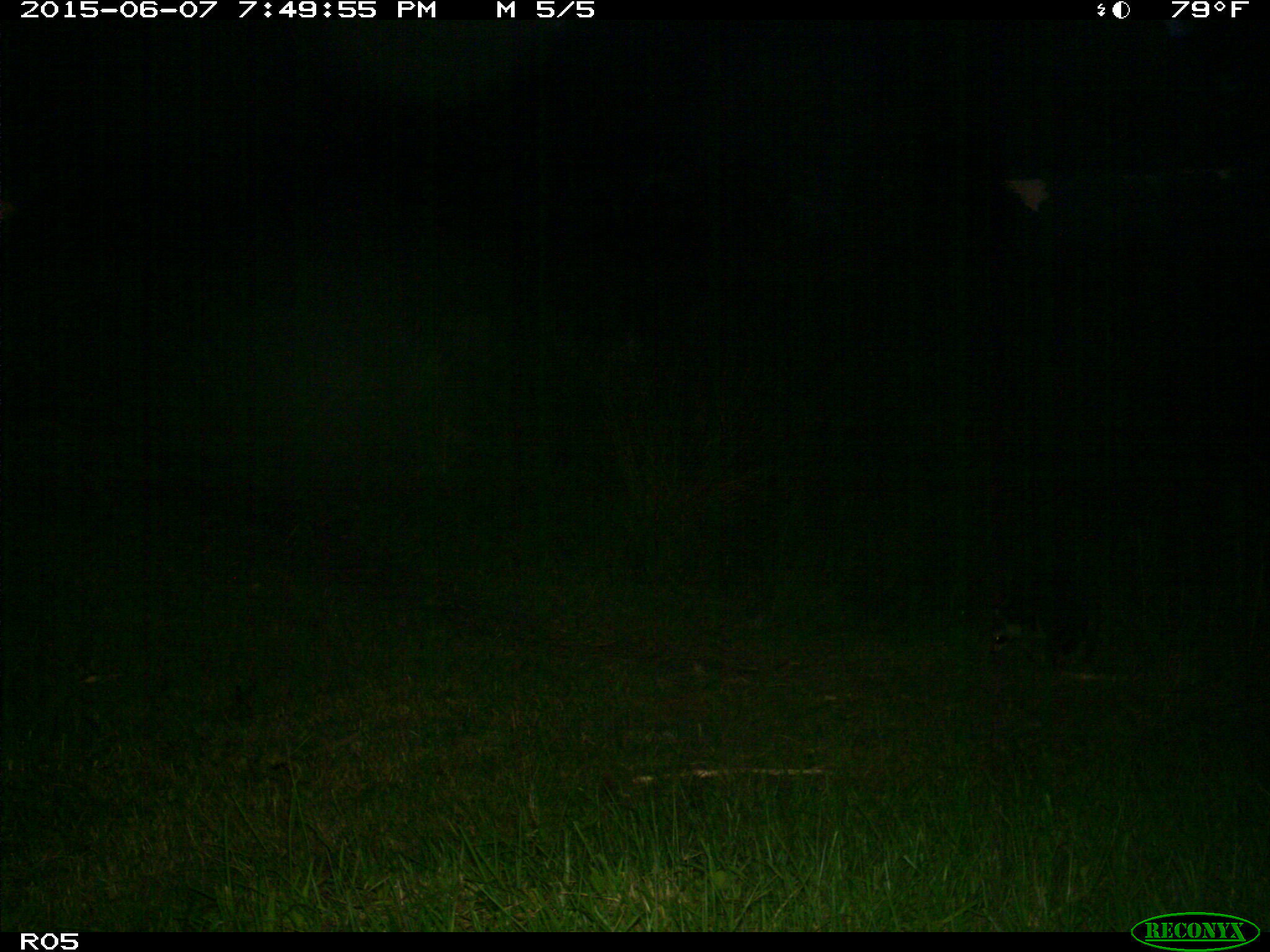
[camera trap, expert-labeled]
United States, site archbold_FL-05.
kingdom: Animalia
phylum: Chordata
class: Mammalia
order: Carnivora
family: Procyonidae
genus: Procyon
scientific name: Procyon lotor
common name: common raccoon